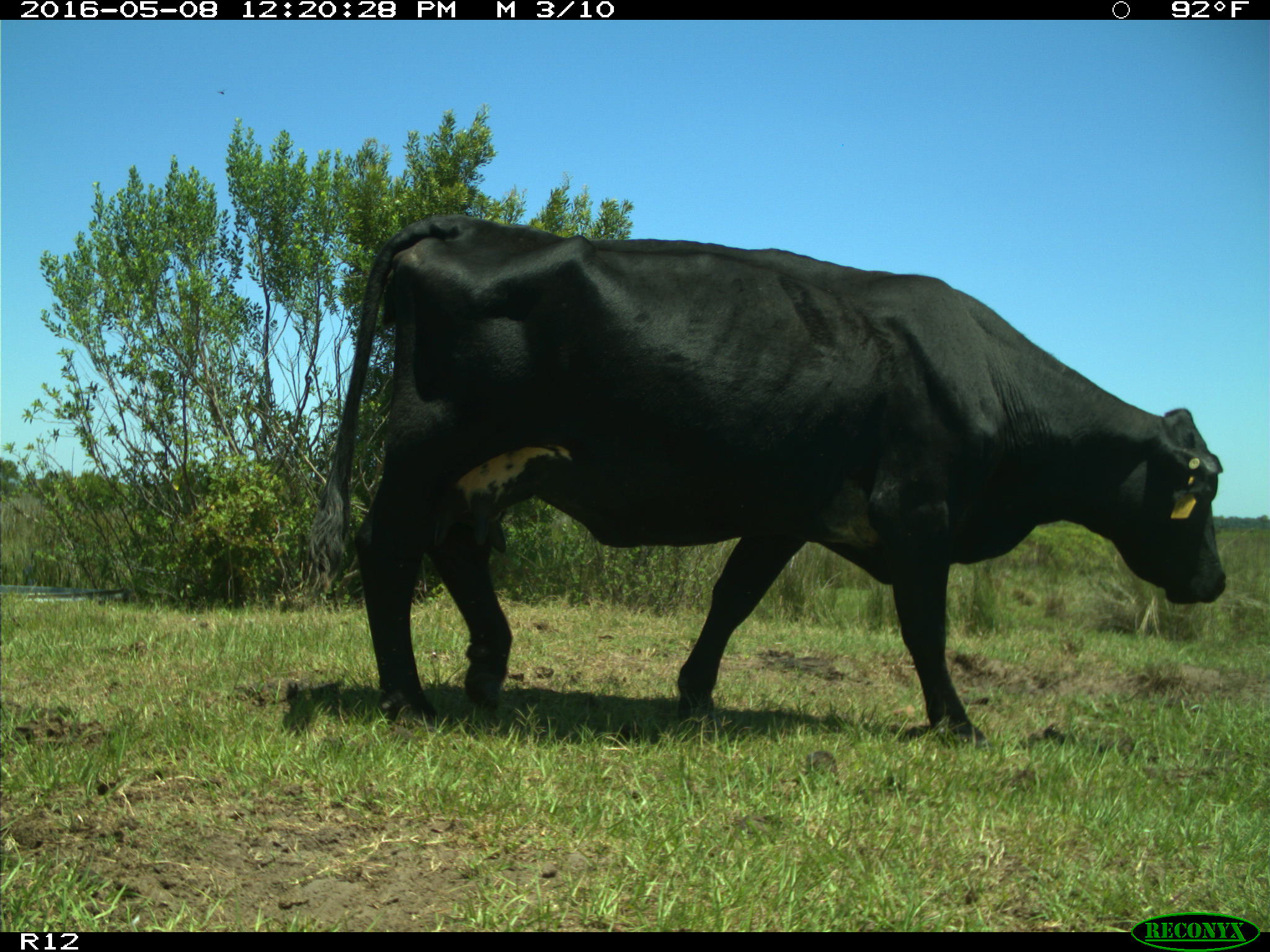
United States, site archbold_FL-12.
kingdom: Animalia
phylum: Chordata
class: Mammalia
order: Artiodactyla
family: Bovidae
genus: Bos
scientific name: Bos taurus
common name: domestic cow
Bos taurus (domestic cow).